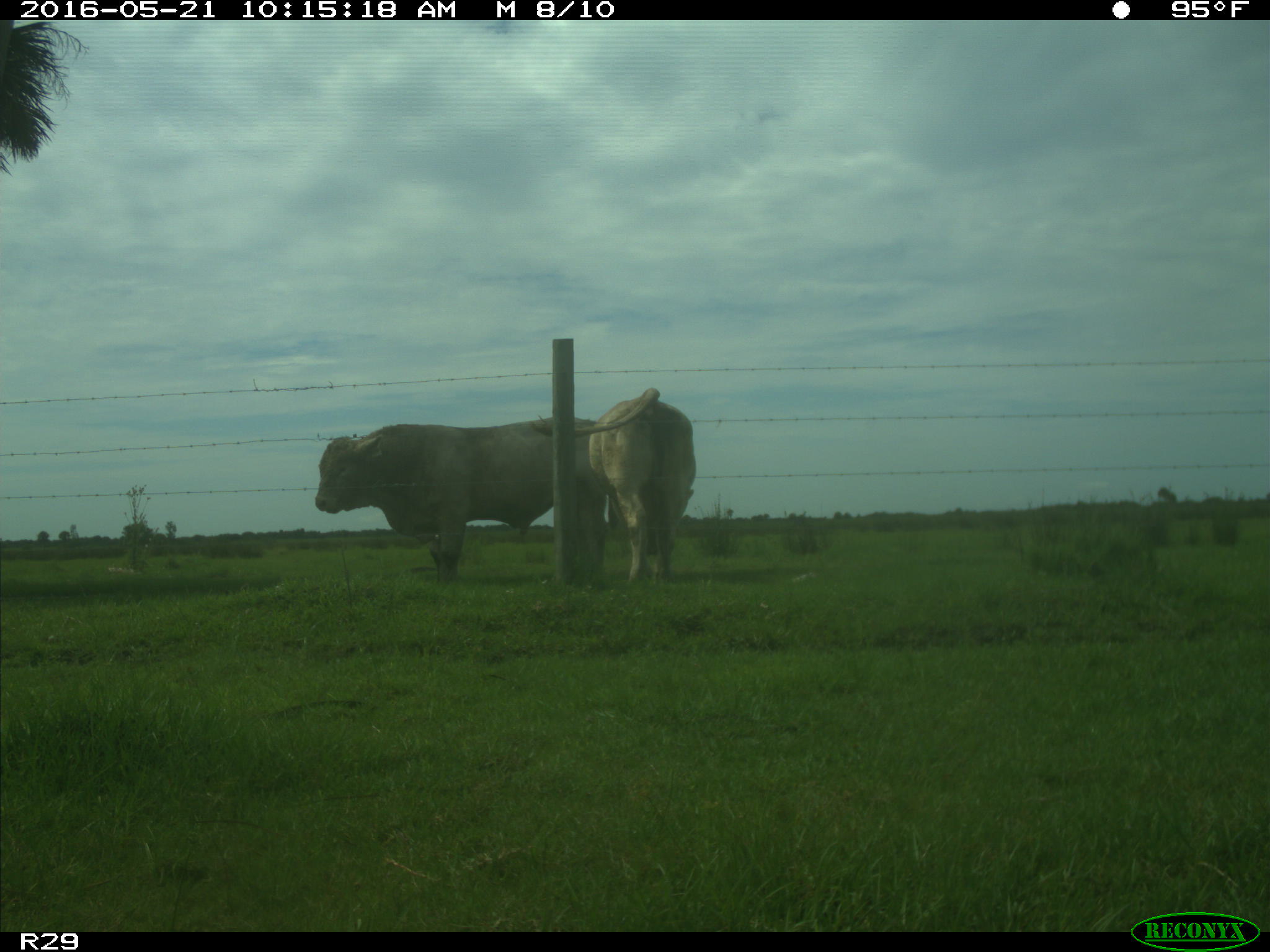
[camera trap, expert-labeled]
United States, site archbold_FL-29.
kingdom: Animalia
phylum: Chordata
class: Mammalia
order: Artiodactyla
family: Bovidae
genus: Bos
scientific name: Bos taurus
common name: domestic cow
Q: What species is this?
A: Bos taurus (domestic cow).